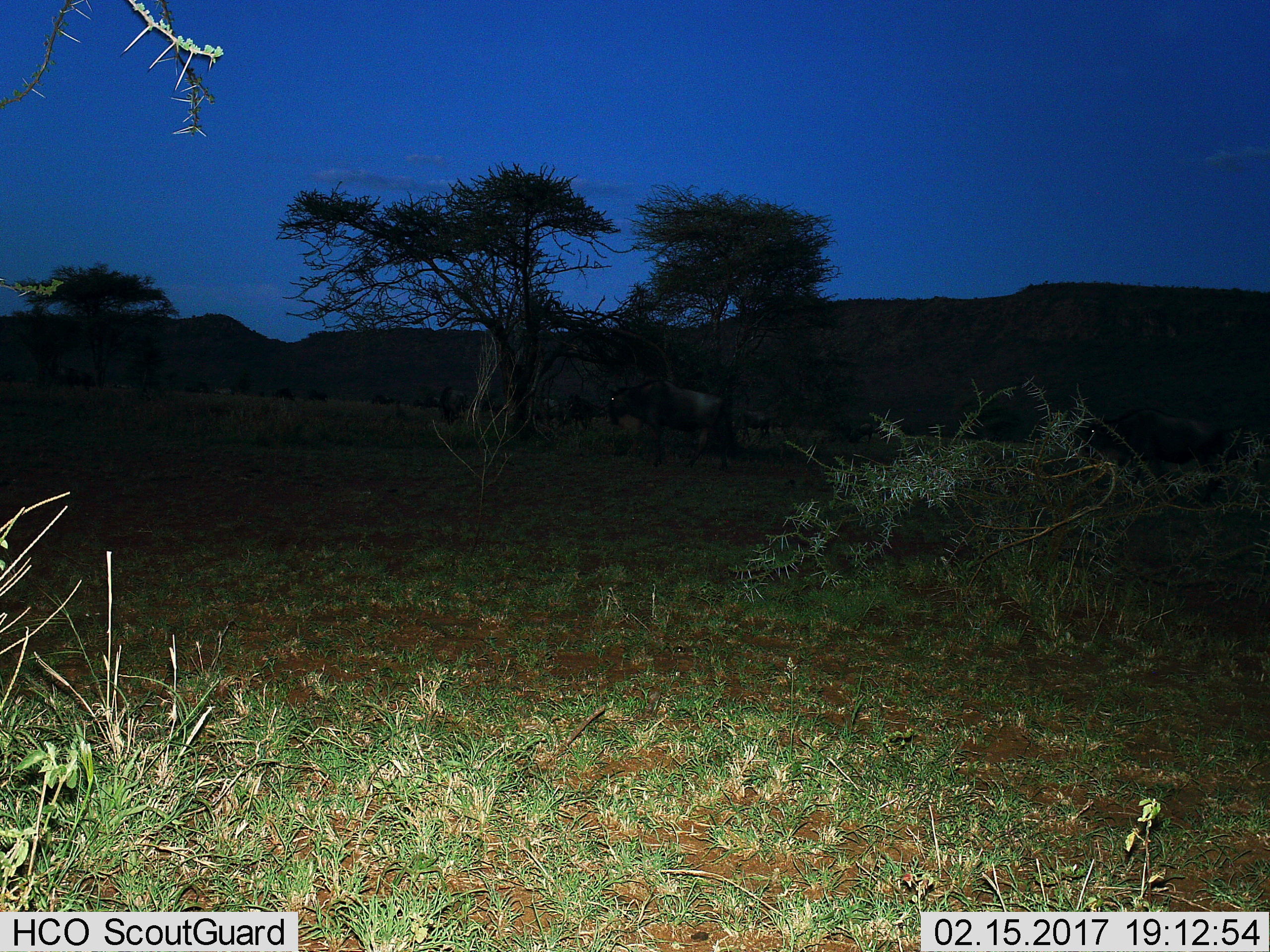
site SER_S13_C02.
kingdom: Animalia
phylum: Chordata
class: Mammalia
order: Artiodactyla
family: Bovidae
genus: Connochaetes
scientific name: Connochaetes taurinus taurinus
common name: blue wildebeest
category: wildebeestblue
Wildebeestblue (blue wildebeest) (Connochaetes taurinus taurinus), count 9. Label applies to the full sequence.